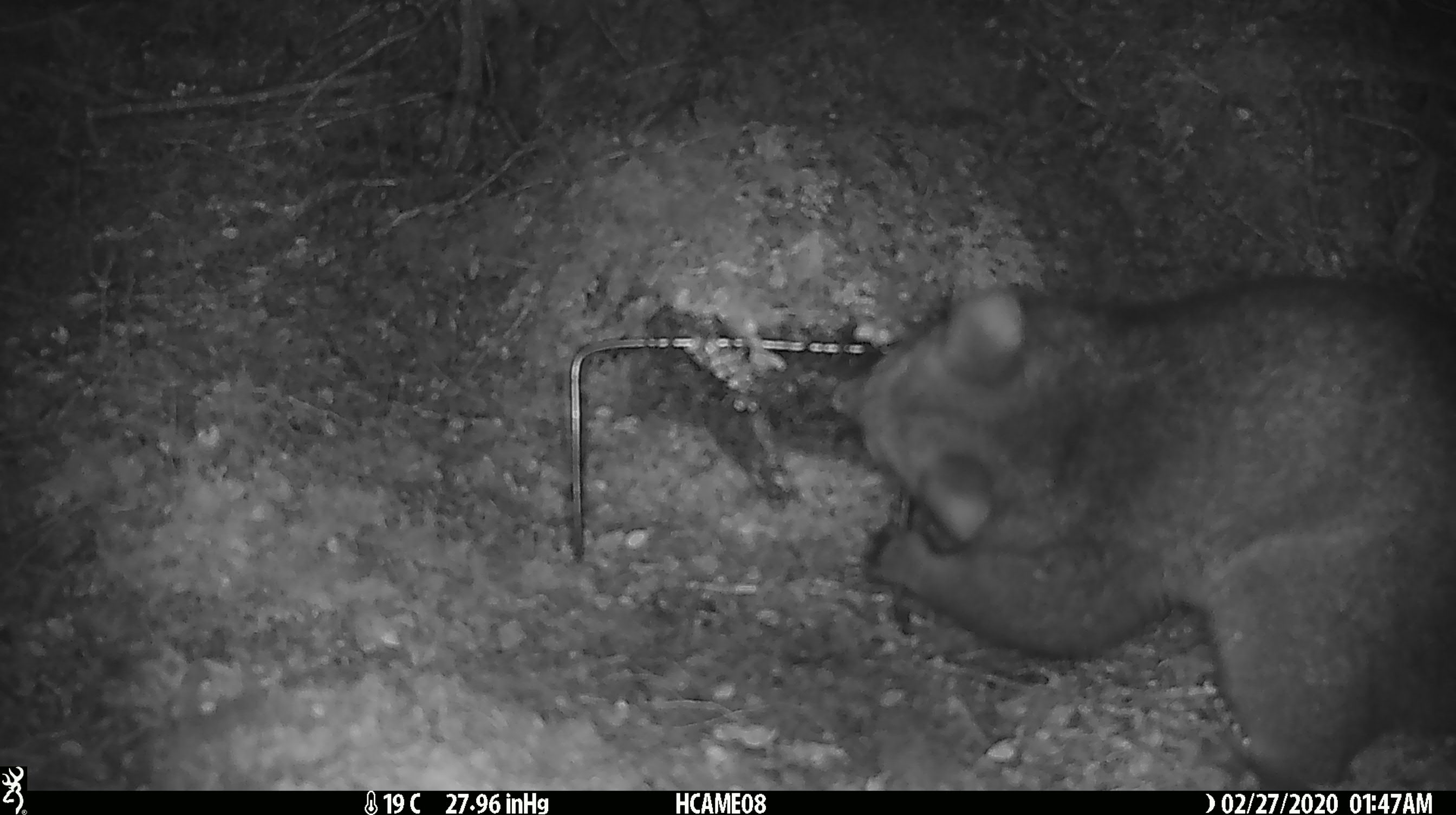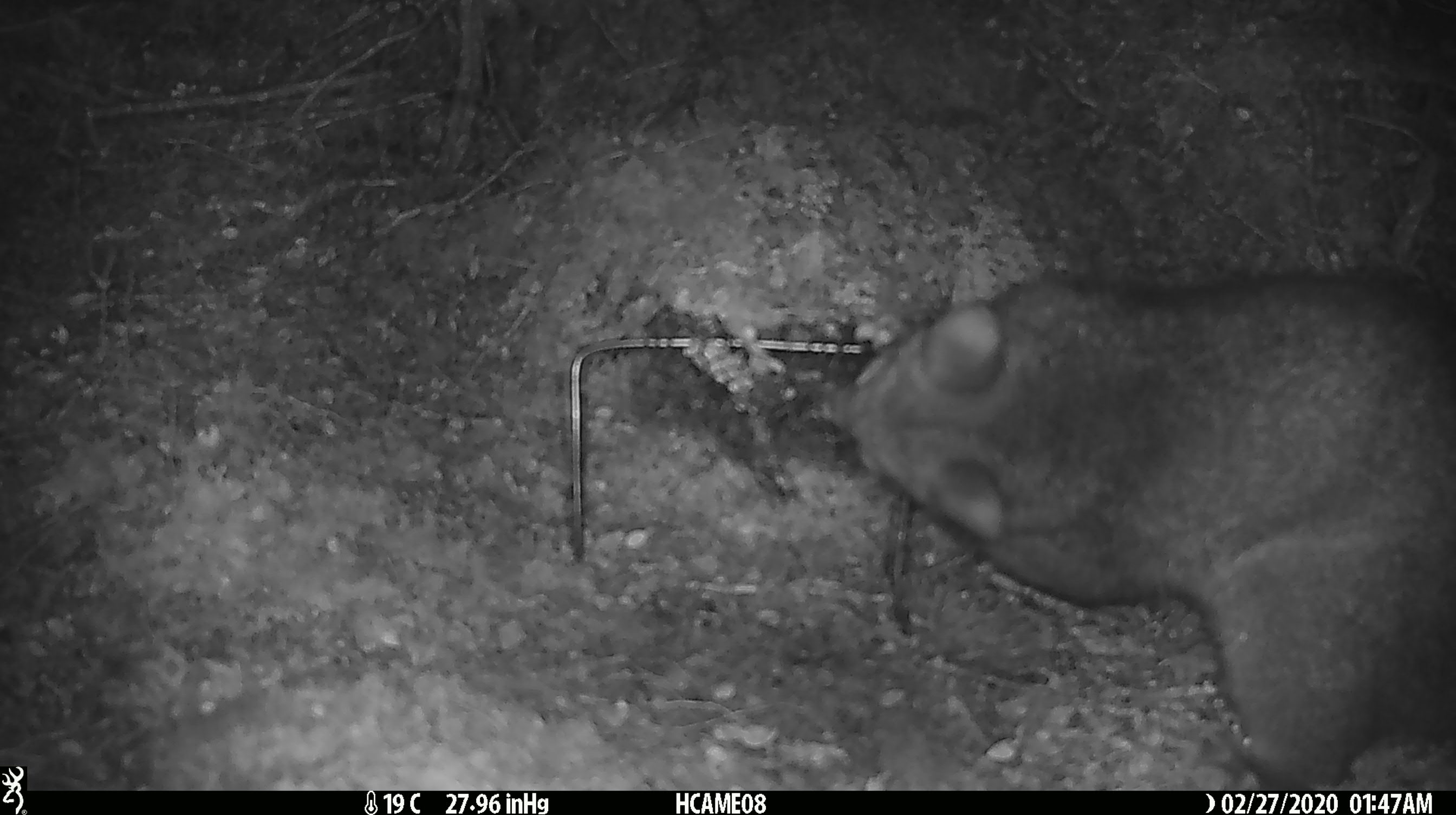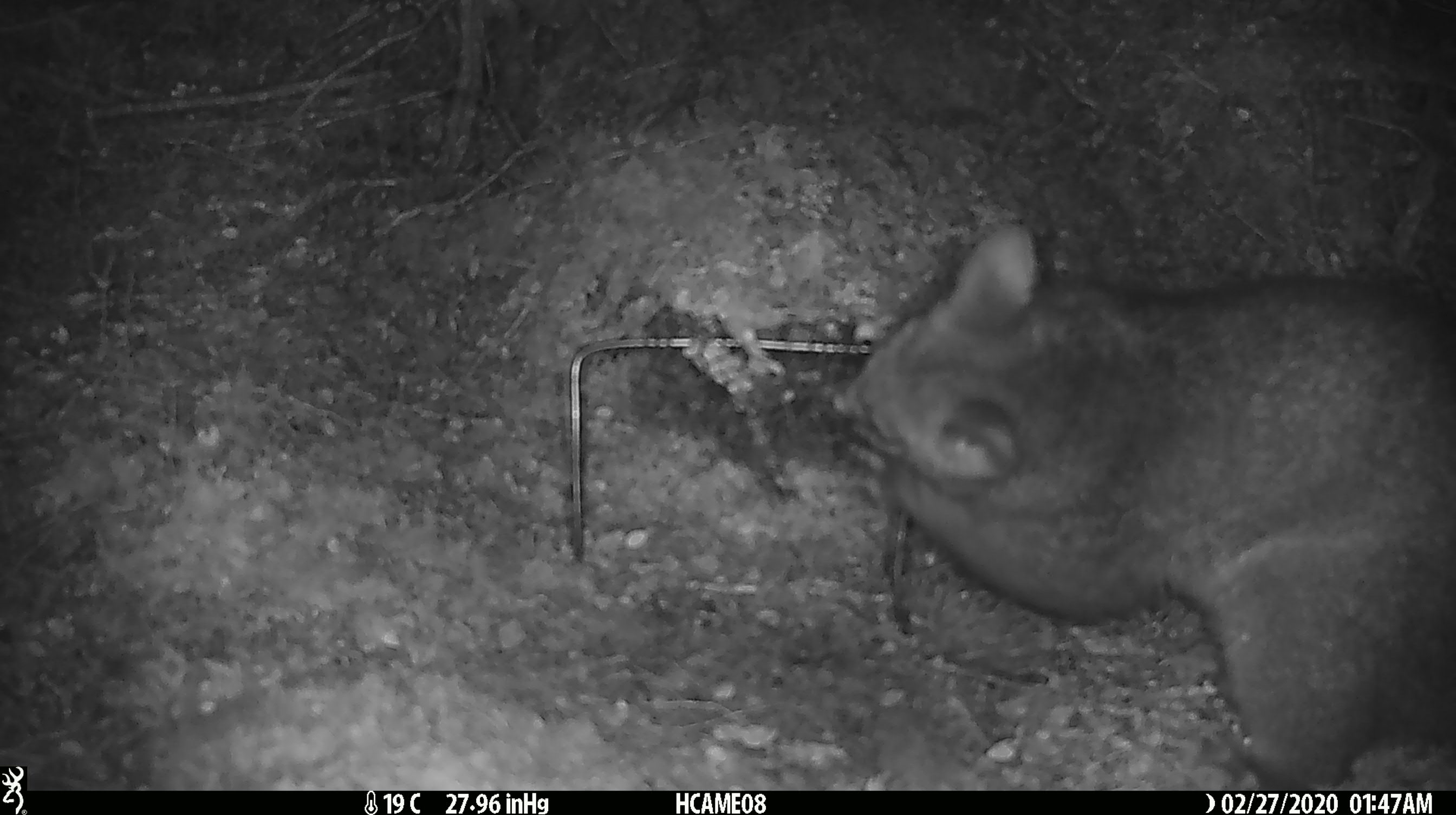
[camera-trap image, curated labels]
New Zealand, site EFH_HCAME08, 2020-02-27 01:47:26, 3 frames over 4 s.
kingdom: Animalia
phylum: Chordata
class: Mammalia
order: Diprotodontia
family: Phalangeridae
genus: Trichosurus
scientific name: Trichosurus vulpecula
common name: common brushtail possum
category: possum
Possum (common brushtail possum) (Trichosurus vulpecula).